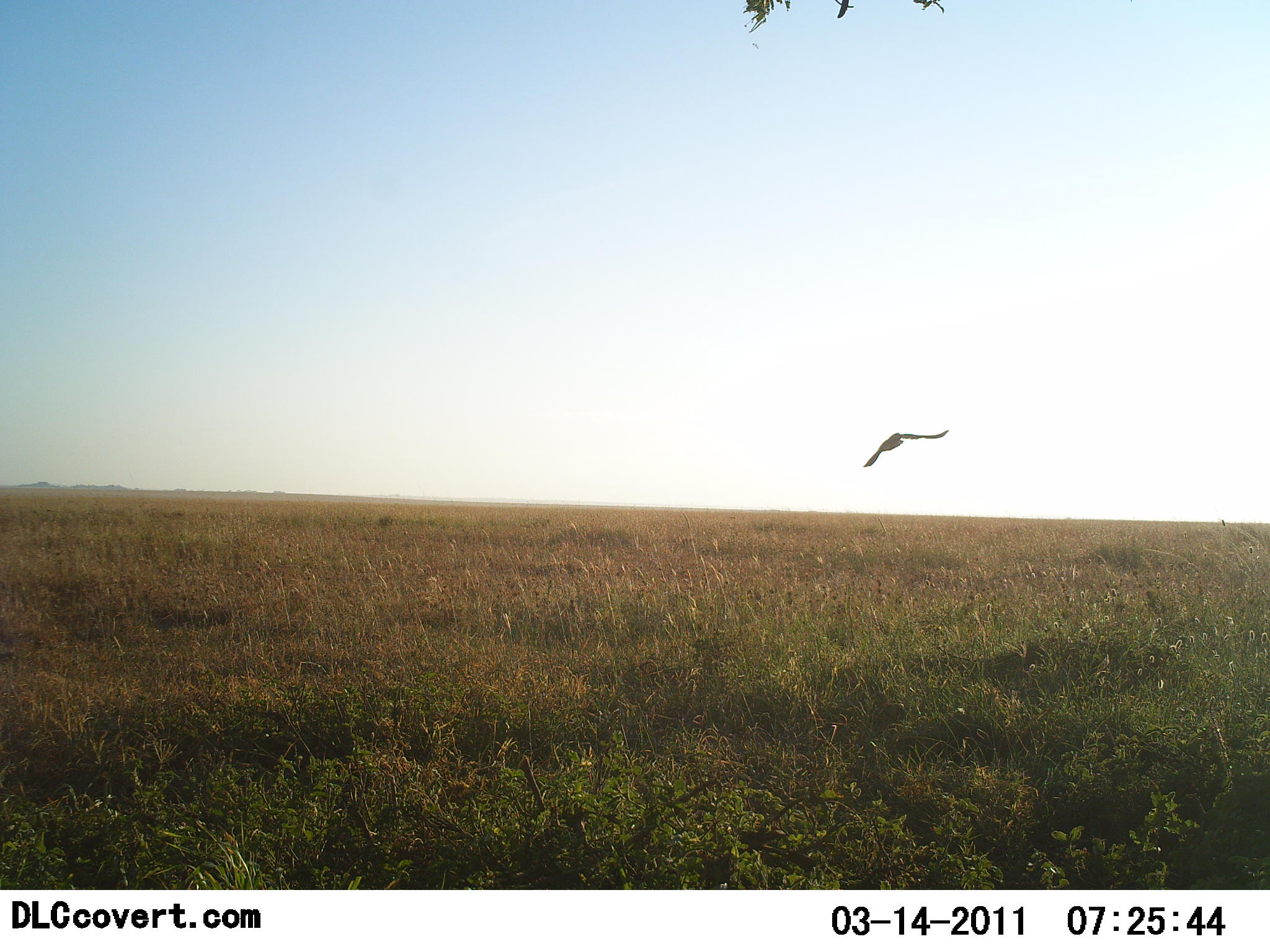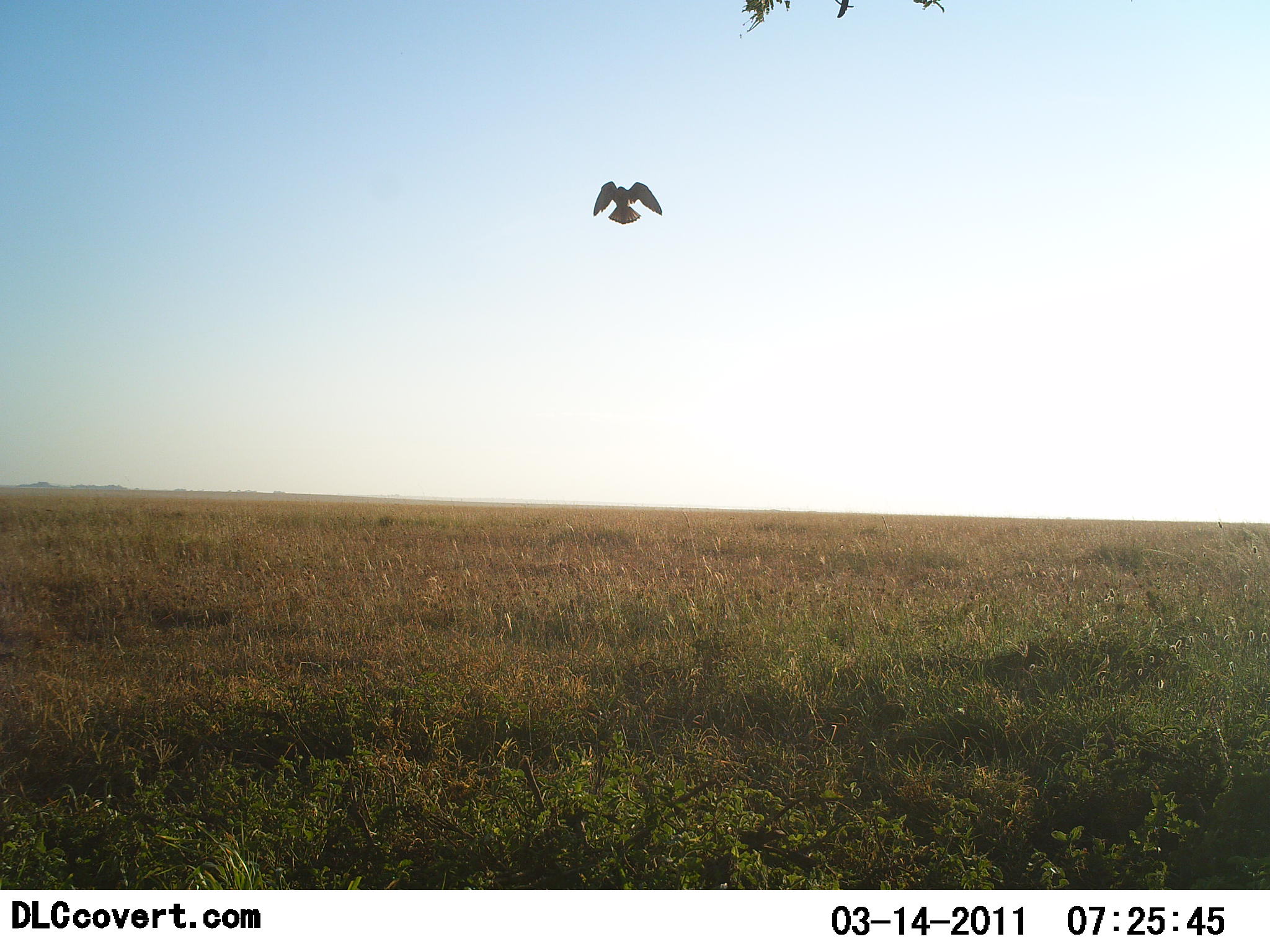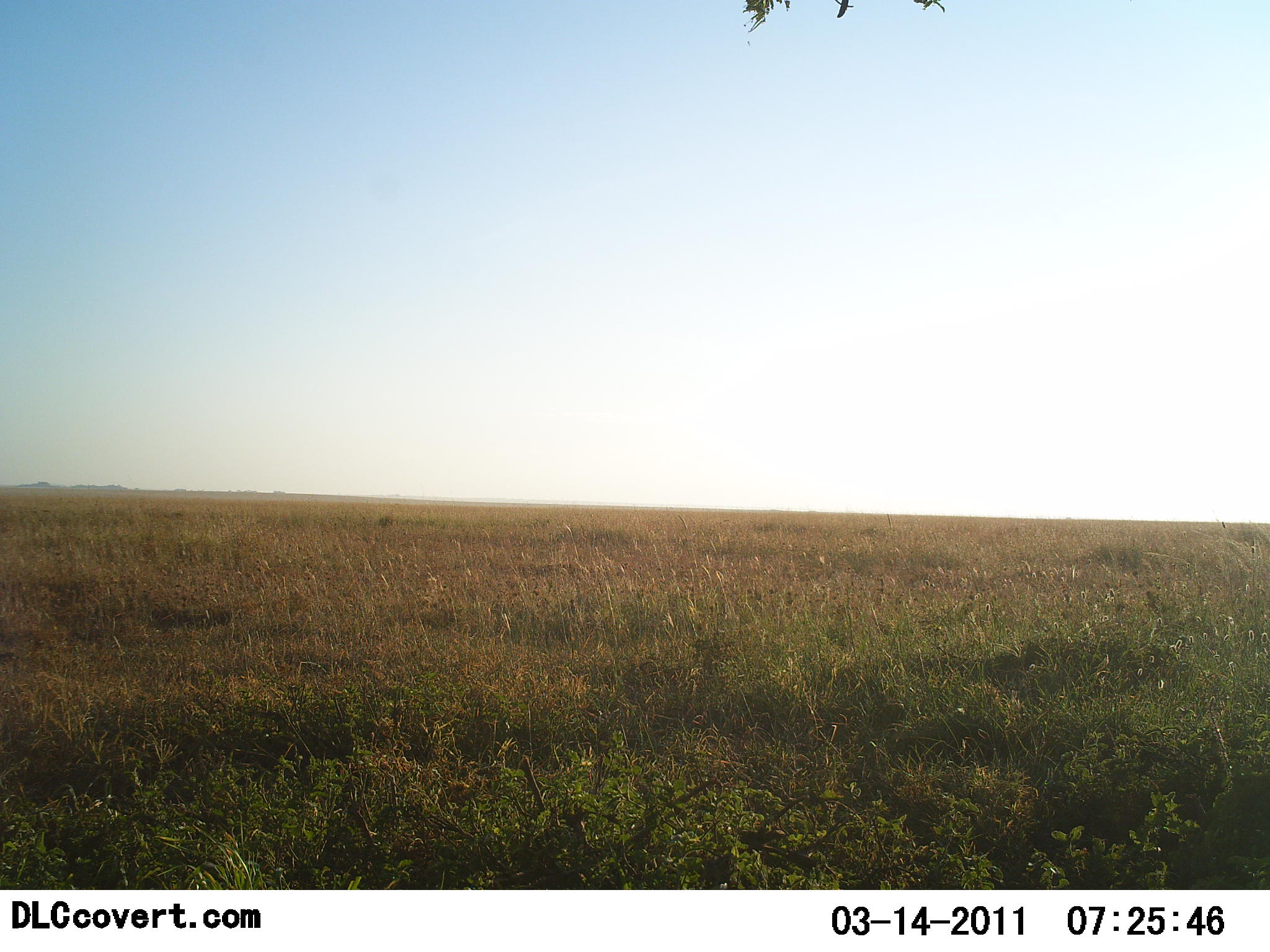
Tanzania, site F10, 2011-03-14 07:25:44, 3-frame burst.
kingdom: Animalia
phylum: Chordata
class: Aves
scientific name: Aves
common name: bird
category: otherbird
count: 1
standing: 0%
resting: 0%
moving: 100%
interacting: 0%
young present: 0%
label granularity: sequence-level